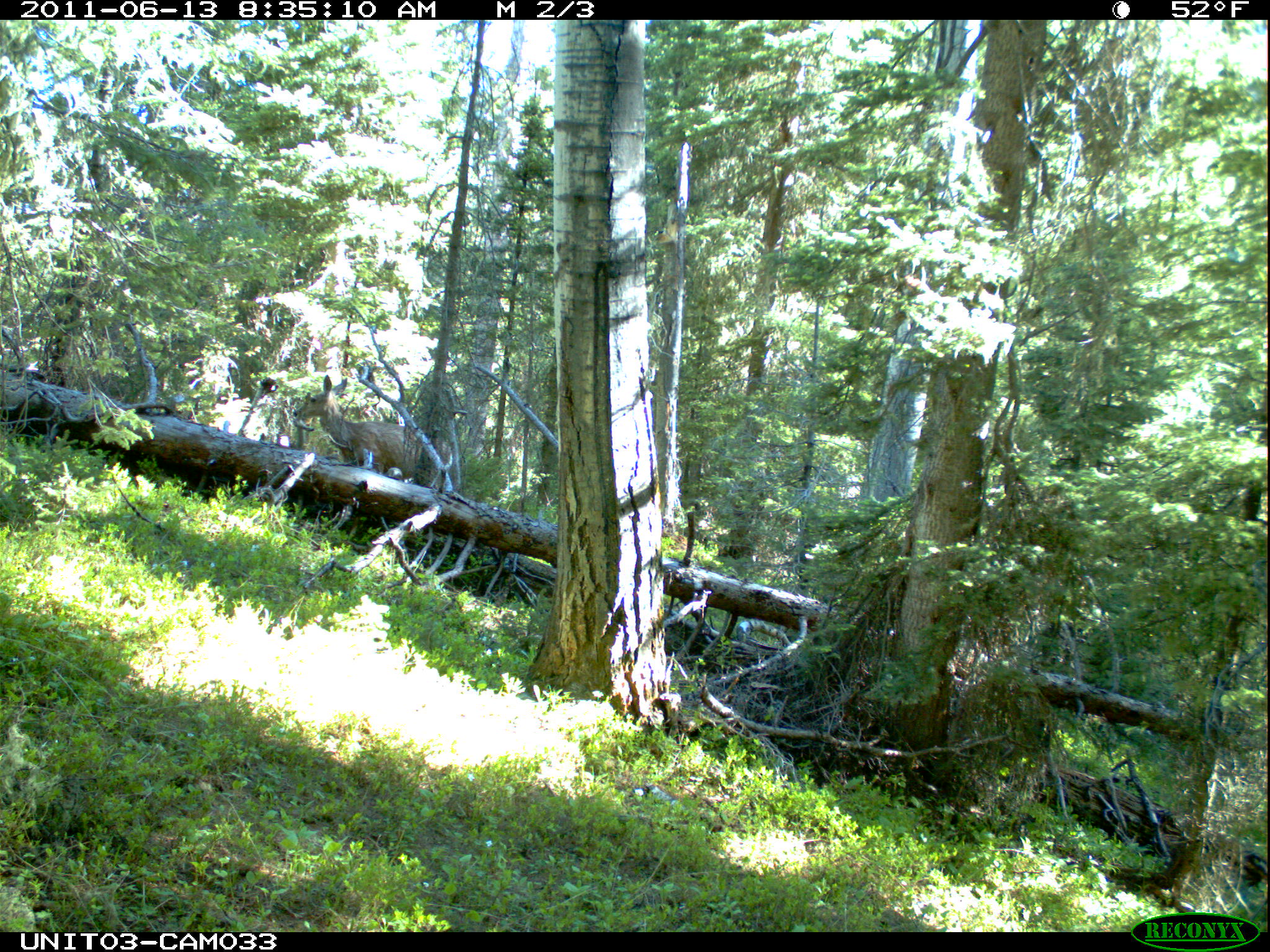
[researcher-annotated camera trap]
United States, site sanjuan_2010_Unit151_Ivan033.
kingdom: Animalia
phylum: Chordata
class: Mammalia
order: Artiodactyla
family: Cervidae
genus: Odocoileus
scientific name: Odocoileus hemionus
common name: mule deer